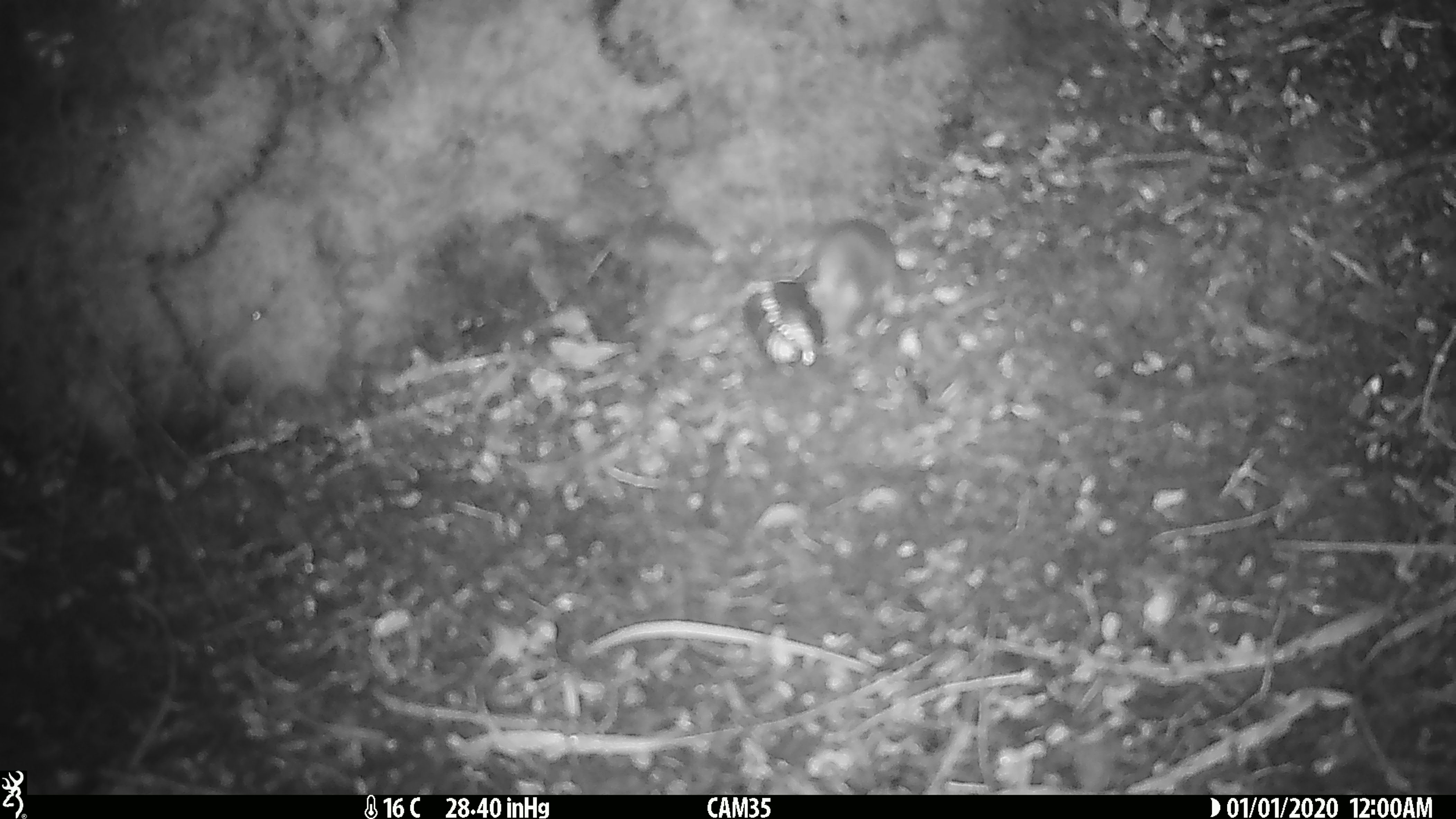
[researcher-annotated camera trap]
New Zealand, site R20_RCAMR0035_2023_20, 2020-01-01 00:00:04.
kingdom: Animalia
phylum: Chordata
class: Mammalia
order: Rodentia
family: Muridae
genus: Mus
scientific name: Mus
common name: mouse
Mouse (Mus).